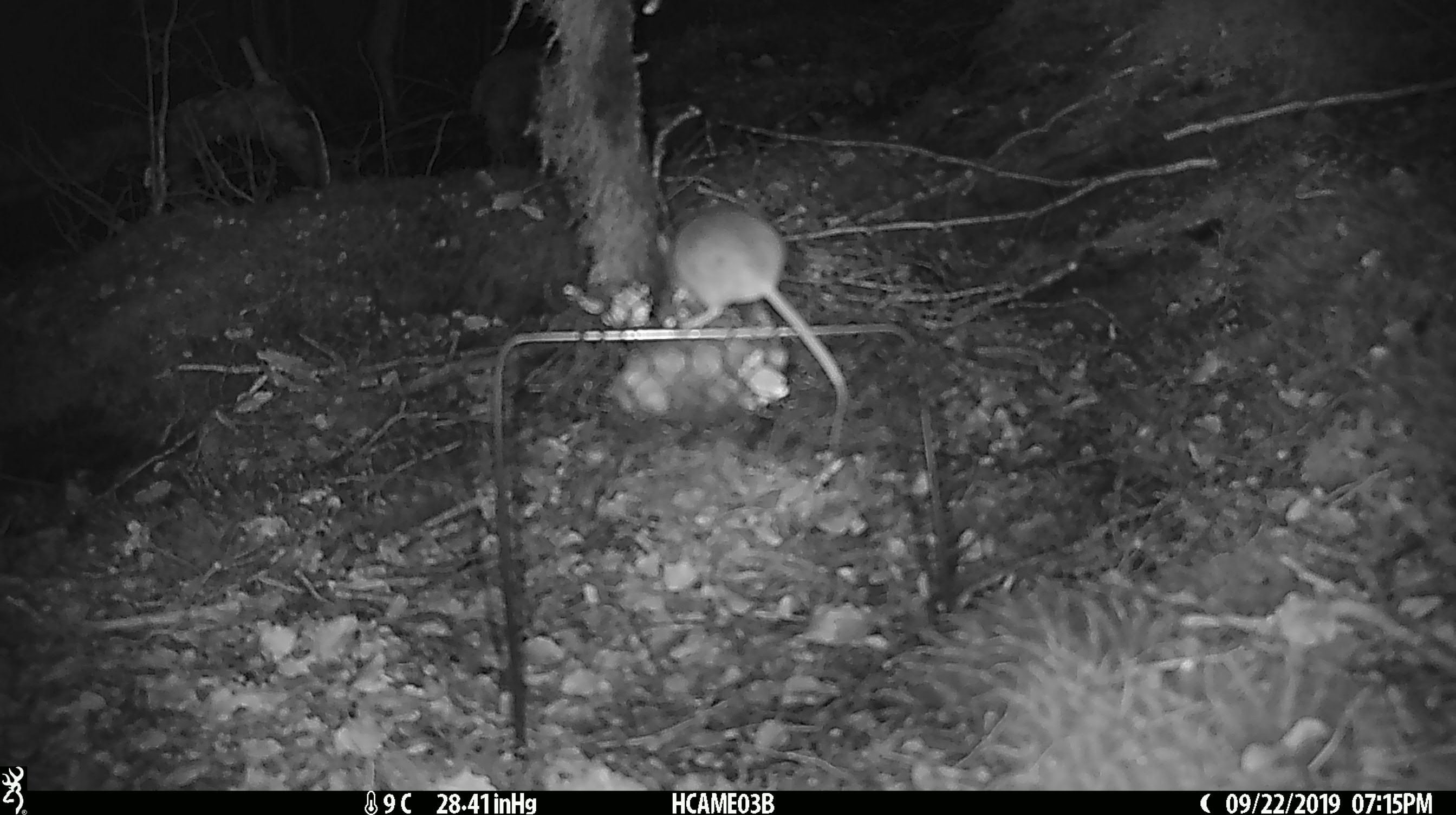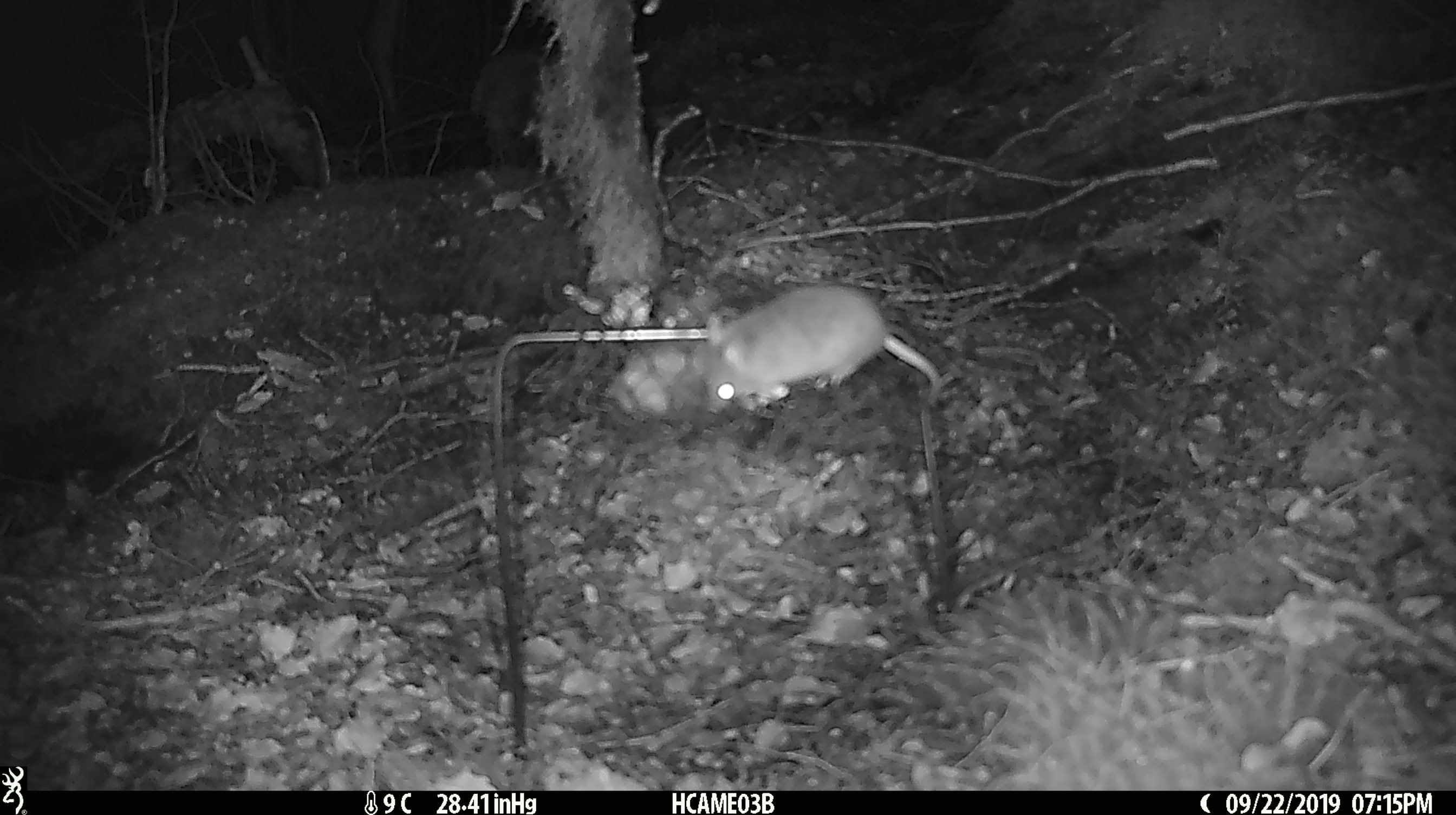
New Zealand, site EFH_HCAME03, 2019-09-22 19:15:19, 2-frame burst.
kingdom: Animalia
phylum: Chordata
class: Mammalia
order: Rodentia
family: Muridae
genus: Mus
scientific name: Mus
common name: mouse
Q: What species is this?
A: Mouse (Mus).